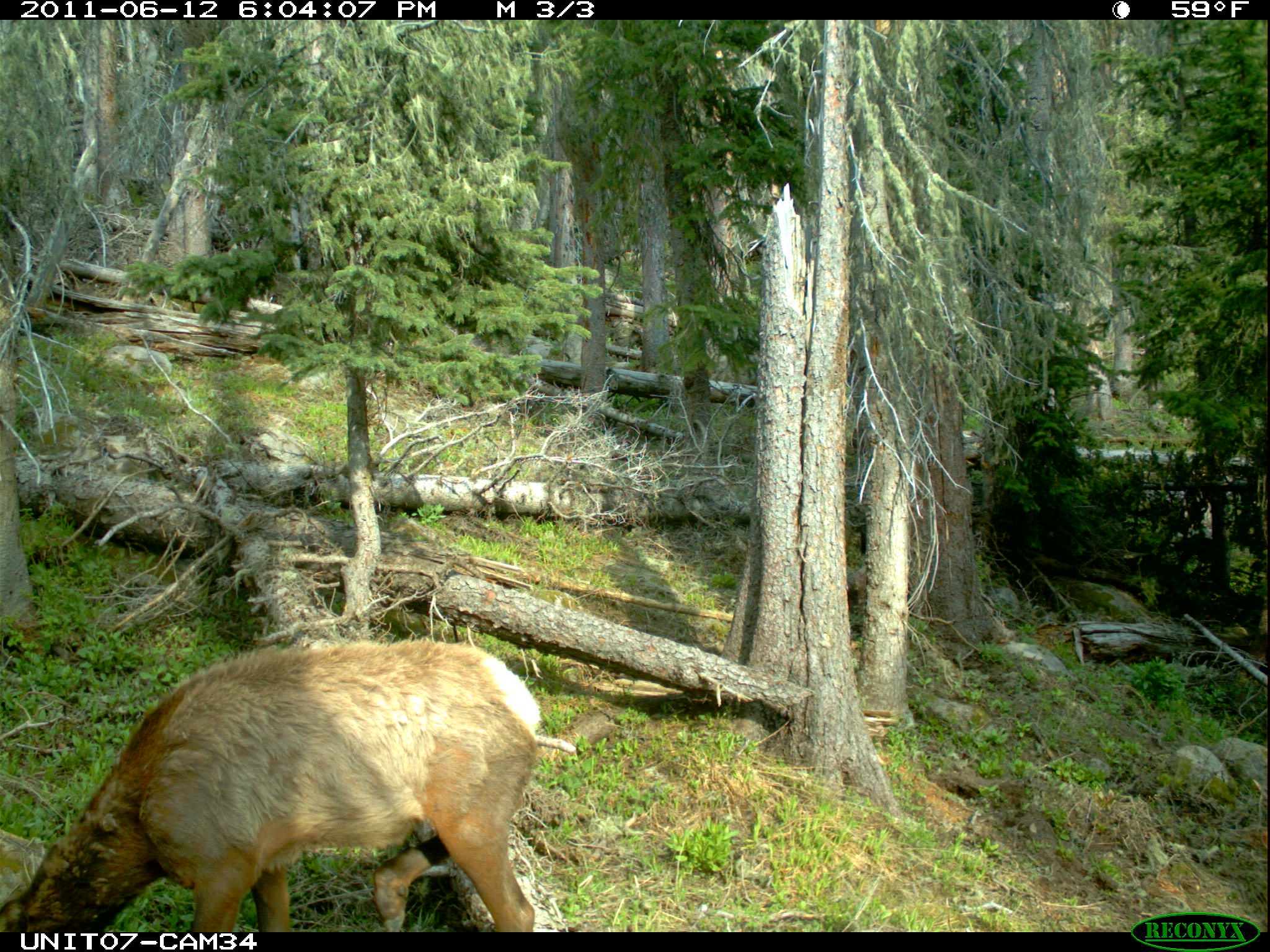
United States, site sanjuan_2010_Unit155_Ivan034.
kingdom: Animalia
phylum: Chordata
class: Mammalia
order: Artiodactyla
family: Cervidae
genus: Cervus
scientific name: Cervus elaphus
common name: red deer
Cervus elaphus (red deer).